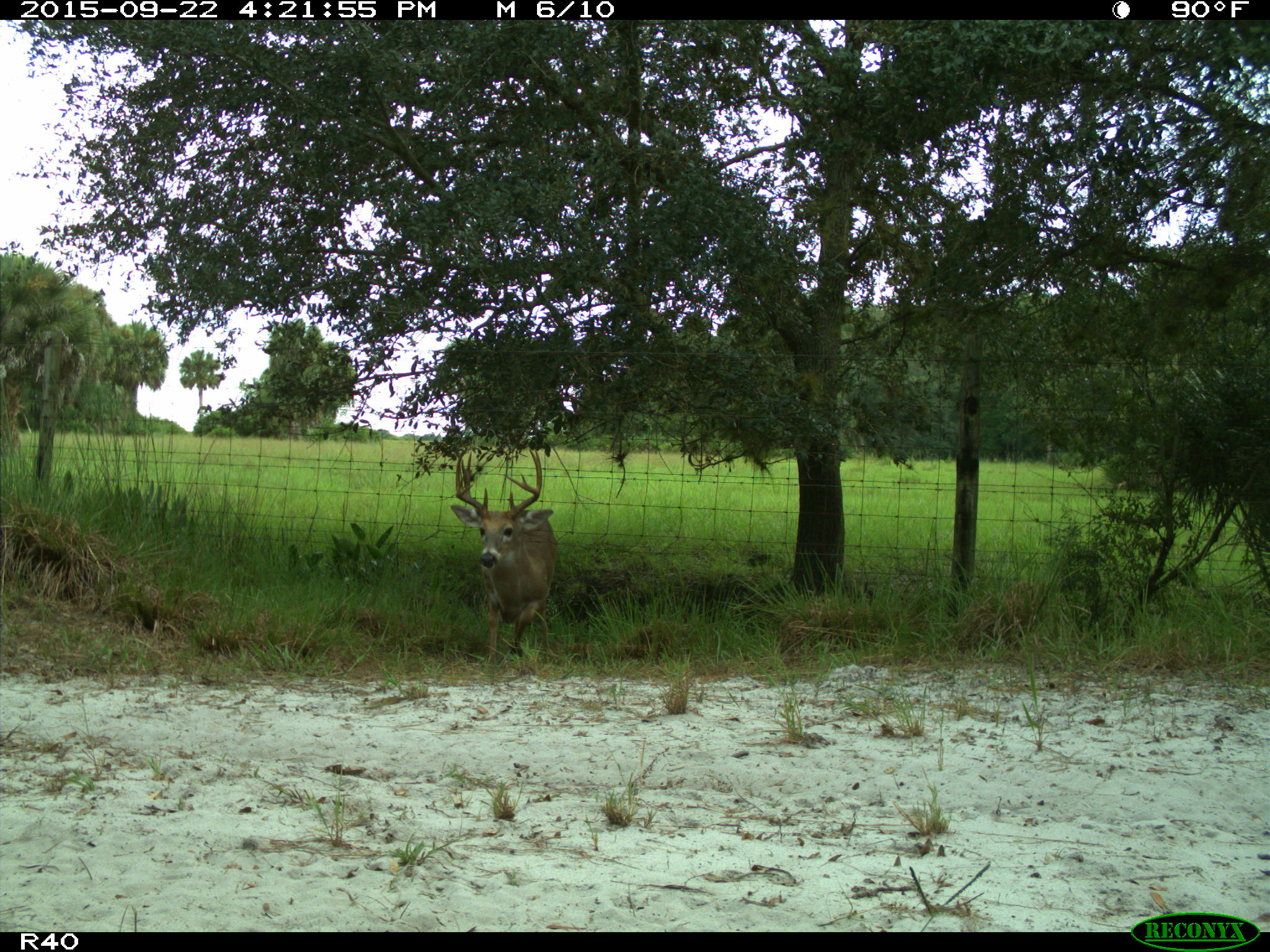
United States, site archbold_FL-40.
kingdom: Animalia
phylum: Chordata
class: Mammalia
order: Artiodactyla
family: Cervidae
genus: Odocoileus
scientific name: Odocoileus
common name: deer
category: unidentified deer